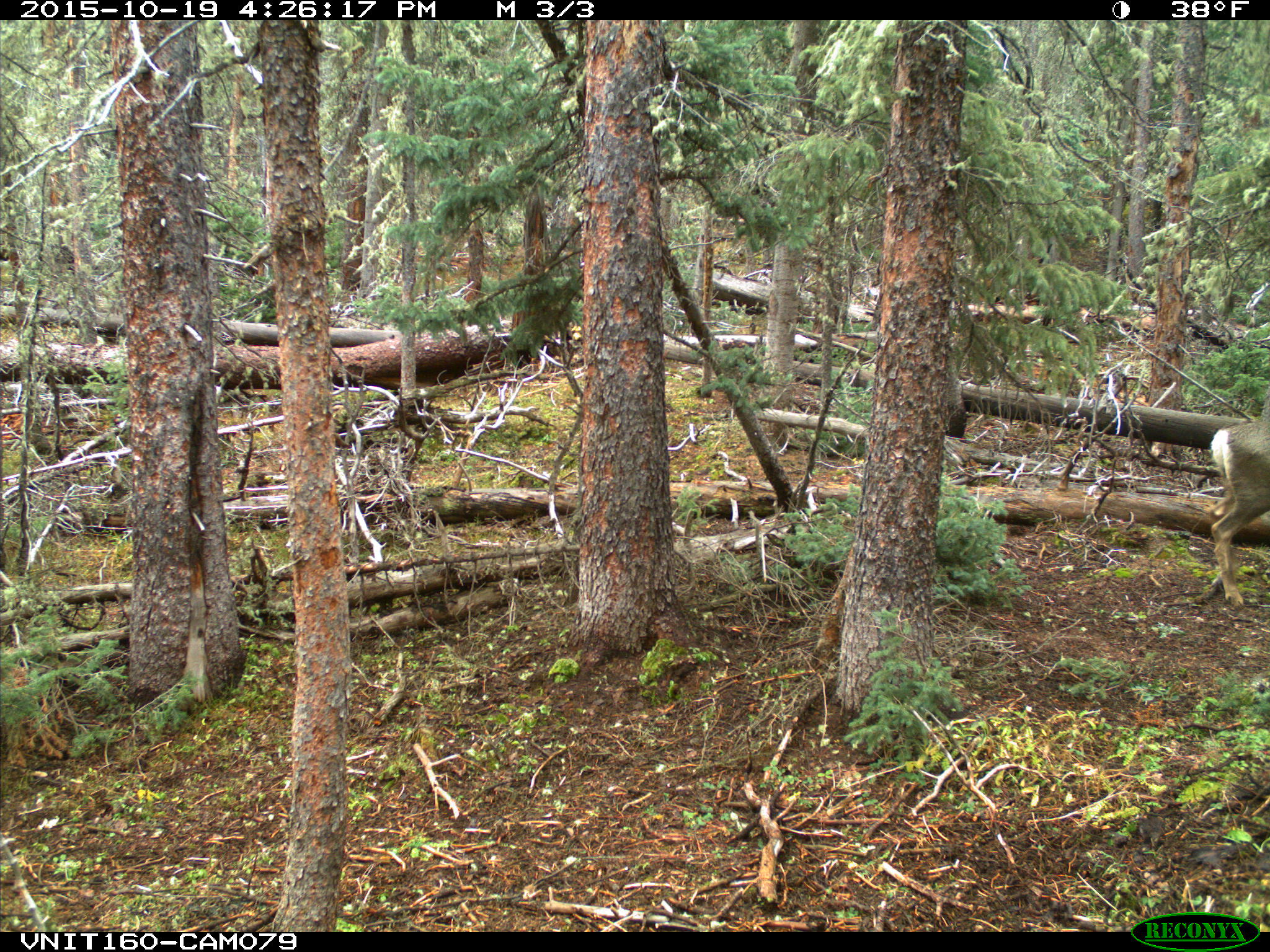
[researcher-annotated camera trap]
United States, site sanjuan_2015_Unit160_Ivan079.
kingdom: Animalia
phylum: Chordata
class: Mammalia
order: Artiodactyla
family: Cervidae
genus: Odocoileus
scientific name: Odocoileus hemionus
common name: mule deer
Odocoileus hemionus (mule deer).